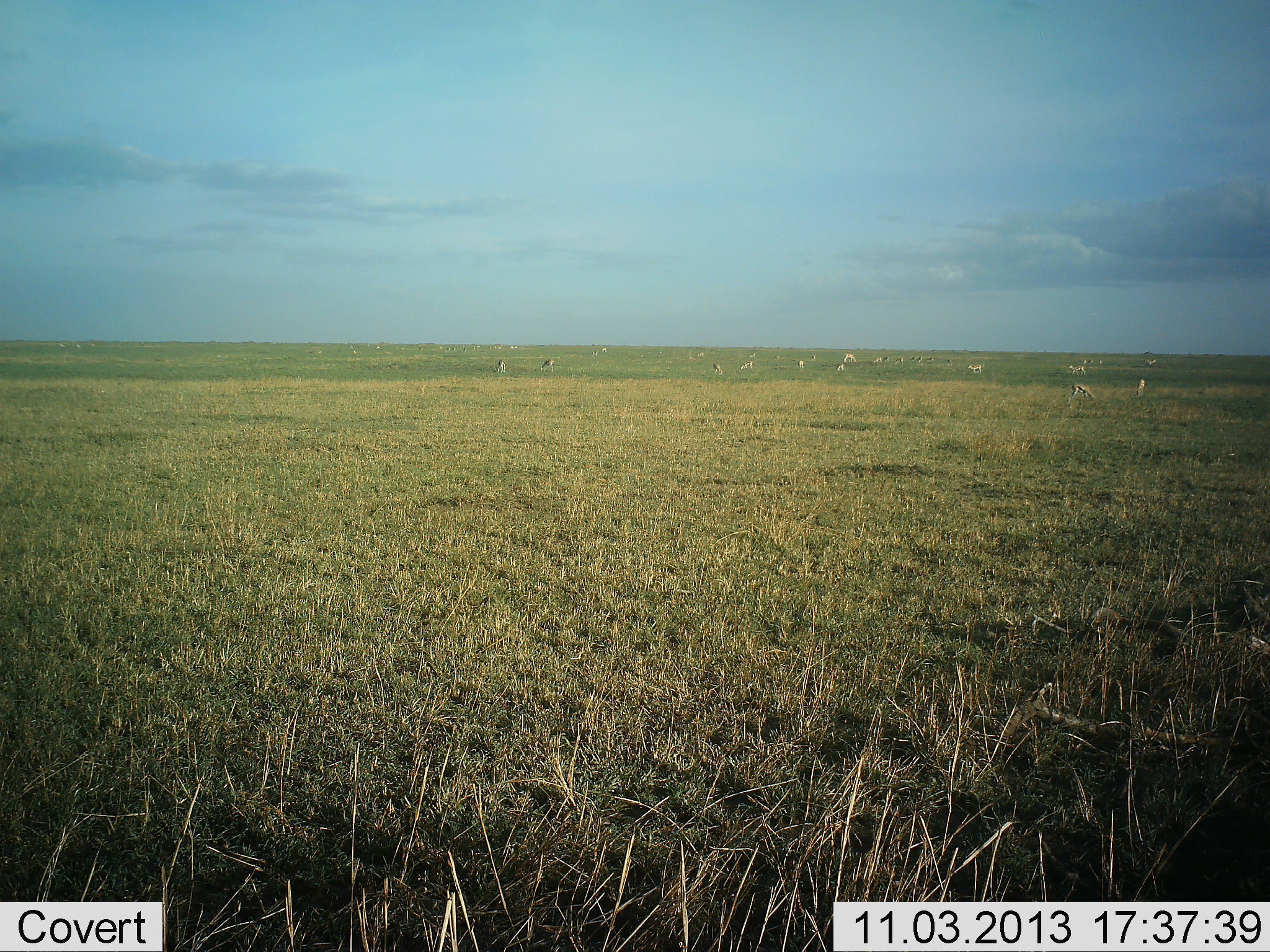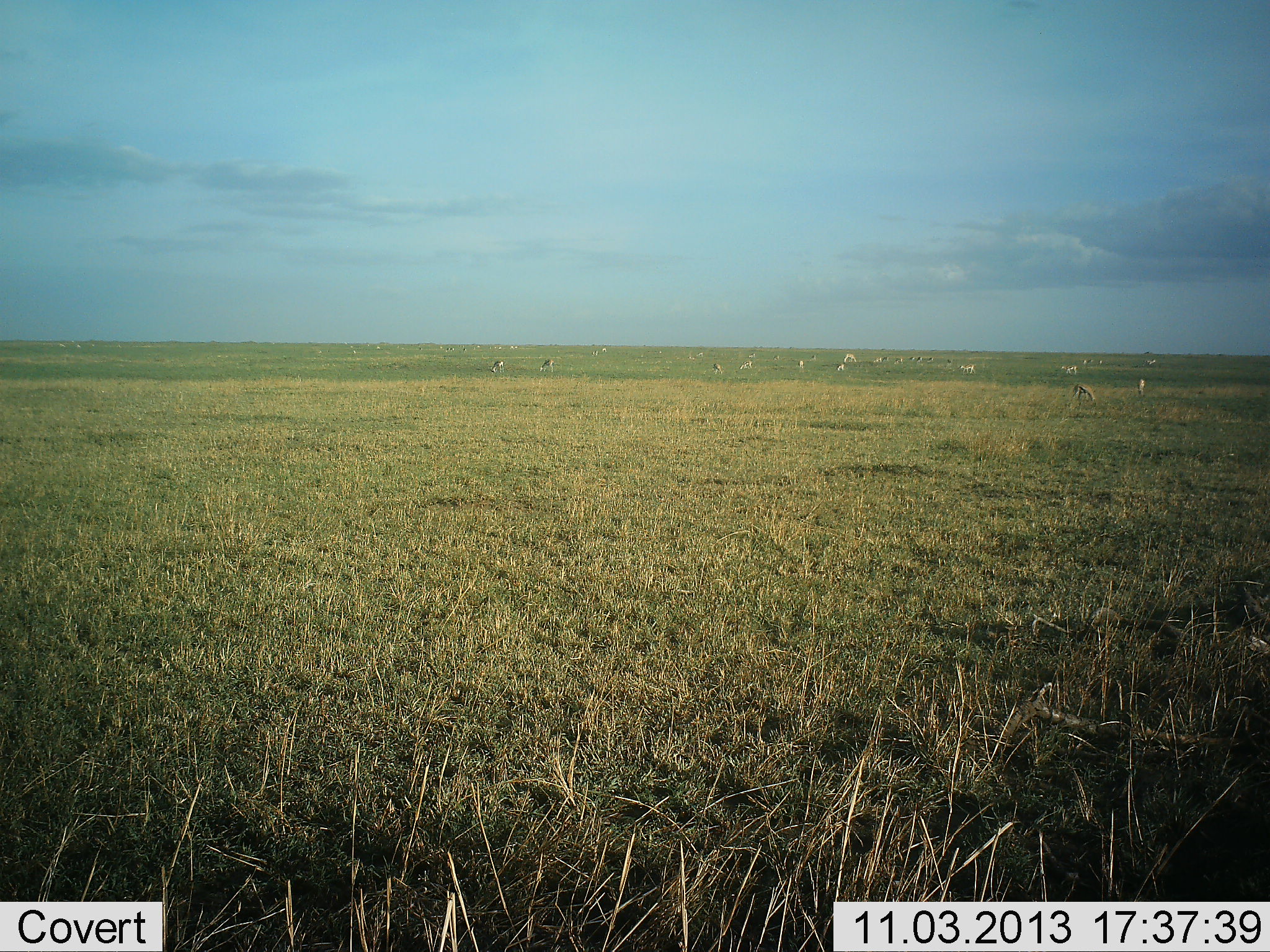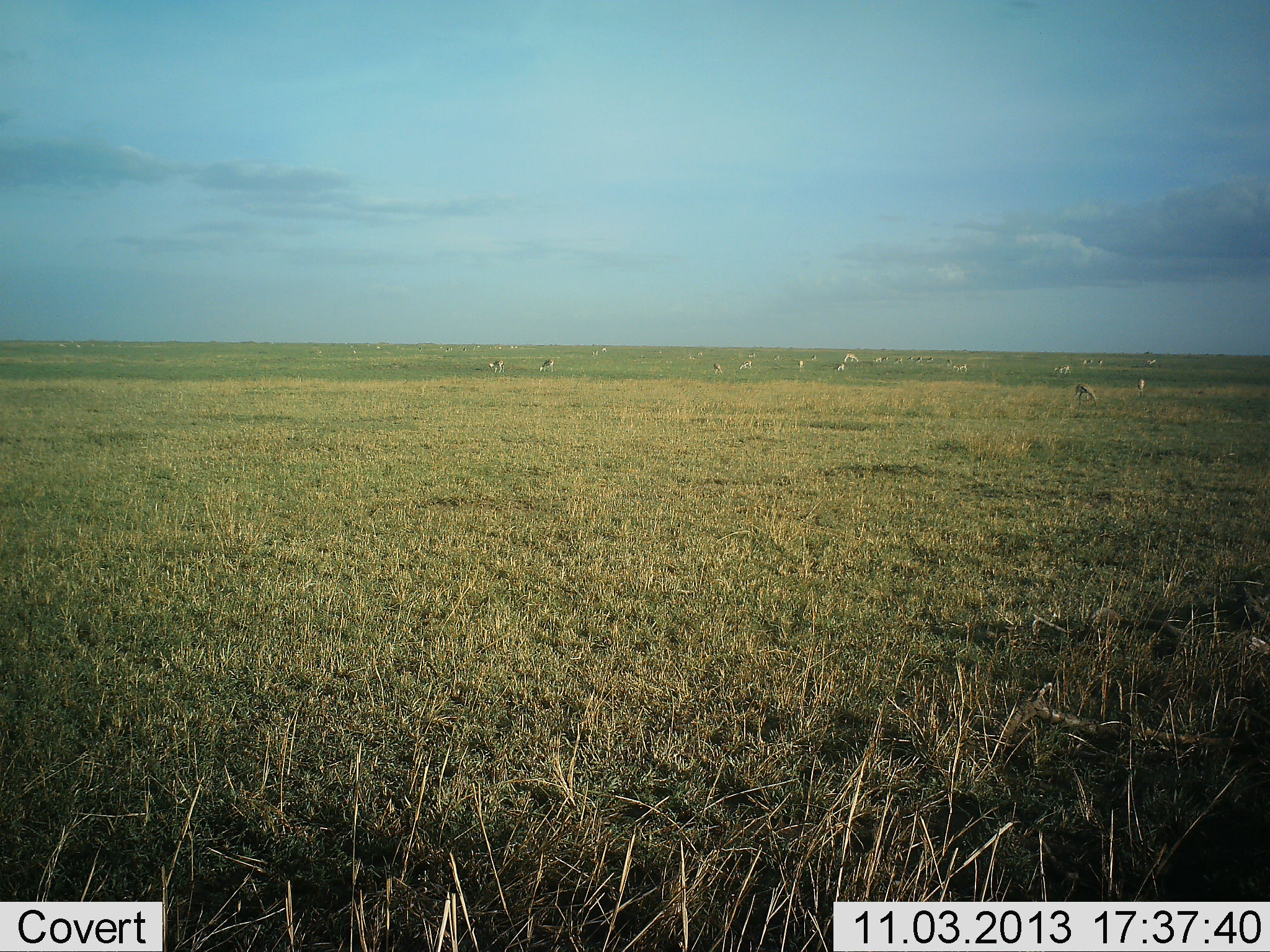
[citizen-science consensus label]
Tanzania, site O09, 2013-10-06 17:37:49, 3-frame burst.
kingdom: Animalia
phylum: Chordata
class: Mammalia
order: Artiodactyla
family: Bovidae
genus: Eudorcas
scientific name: Eudorcas thomsonii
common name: thomson's gazelle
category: gazellethomsons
Gazellethomsons (thomson's gazelle) (Eudorcas thomsonii), count 11-50. Behavior (volunteer vote fractions): standing 48%, resting 0%, moving 52%, interacting 0%. Young present (vote fraction): 0%. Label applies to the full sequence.